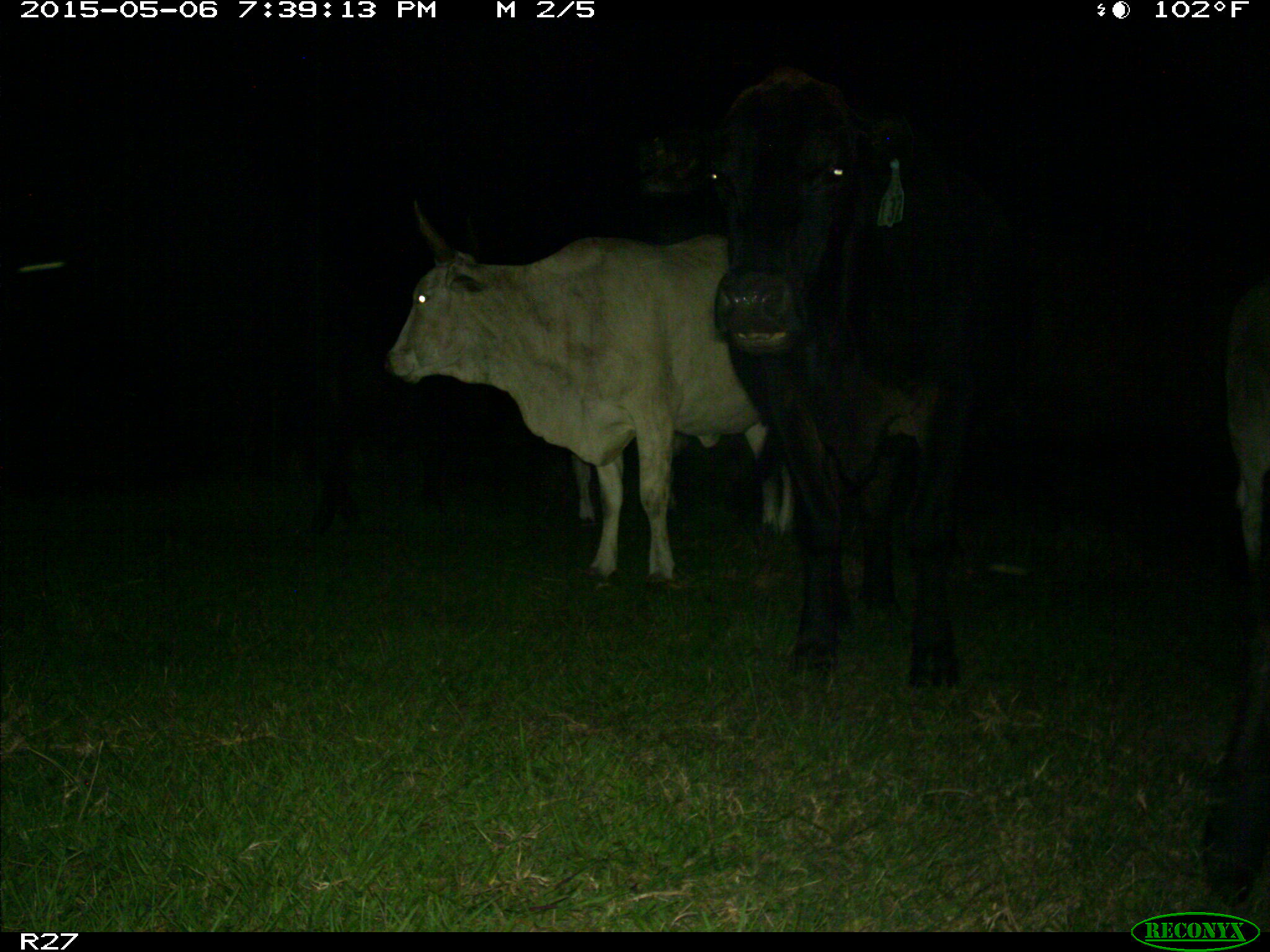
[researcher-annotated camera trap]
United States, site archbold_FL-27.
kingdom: Animalia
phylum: Chordata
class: Mammalia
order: Artiodactyla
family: Bovidae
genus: Bos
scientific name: Bos taurus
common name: domestic cow